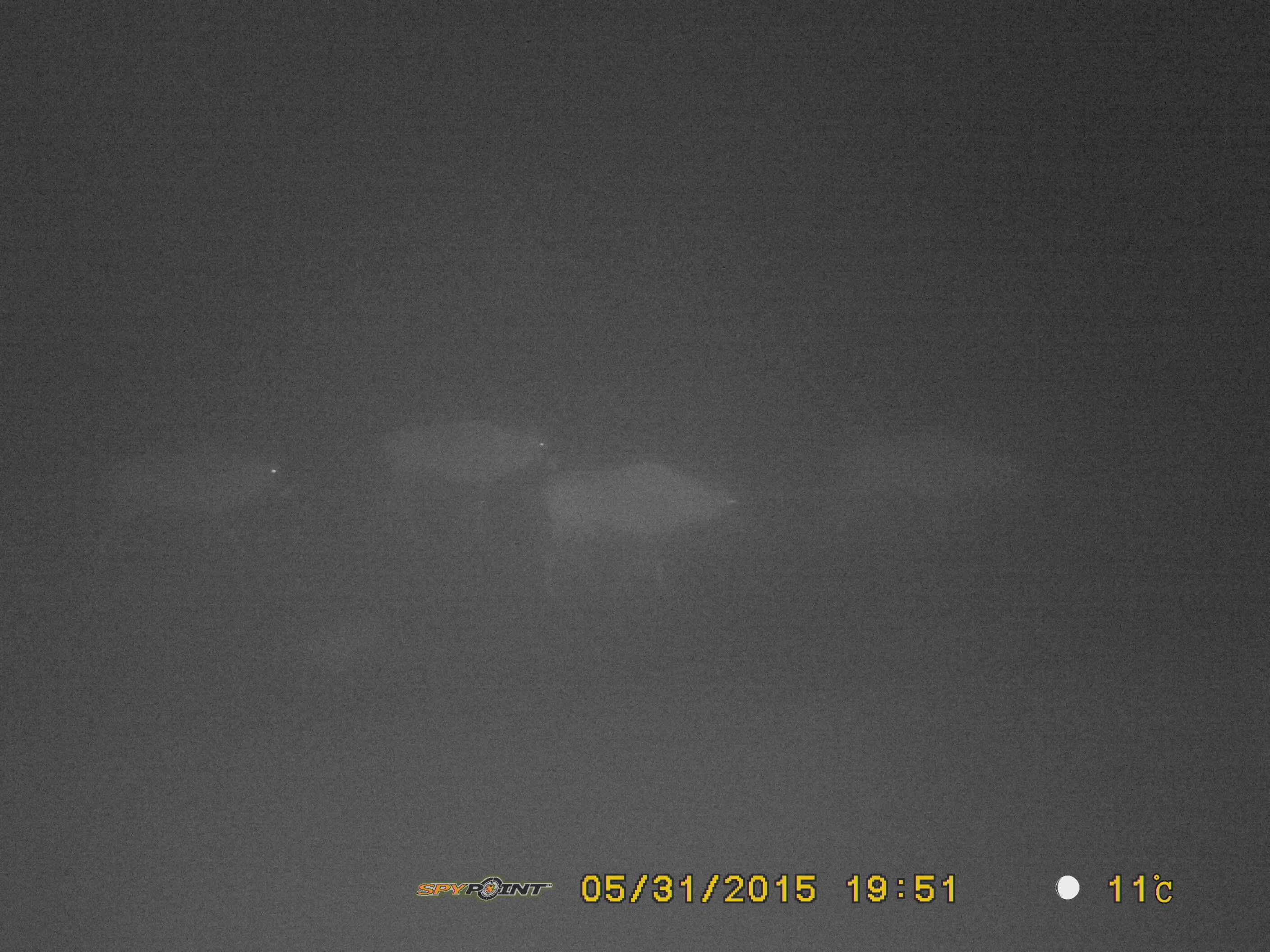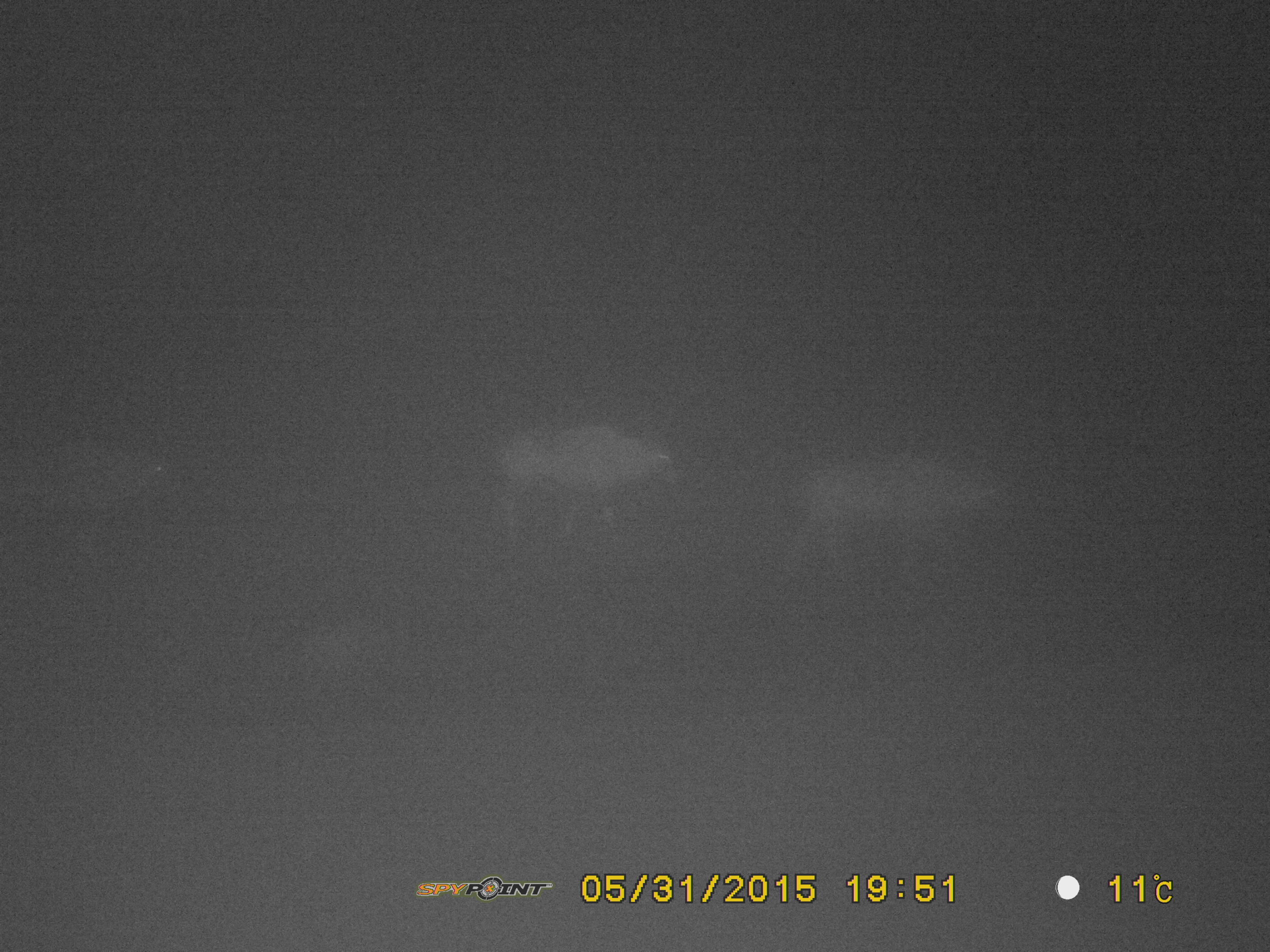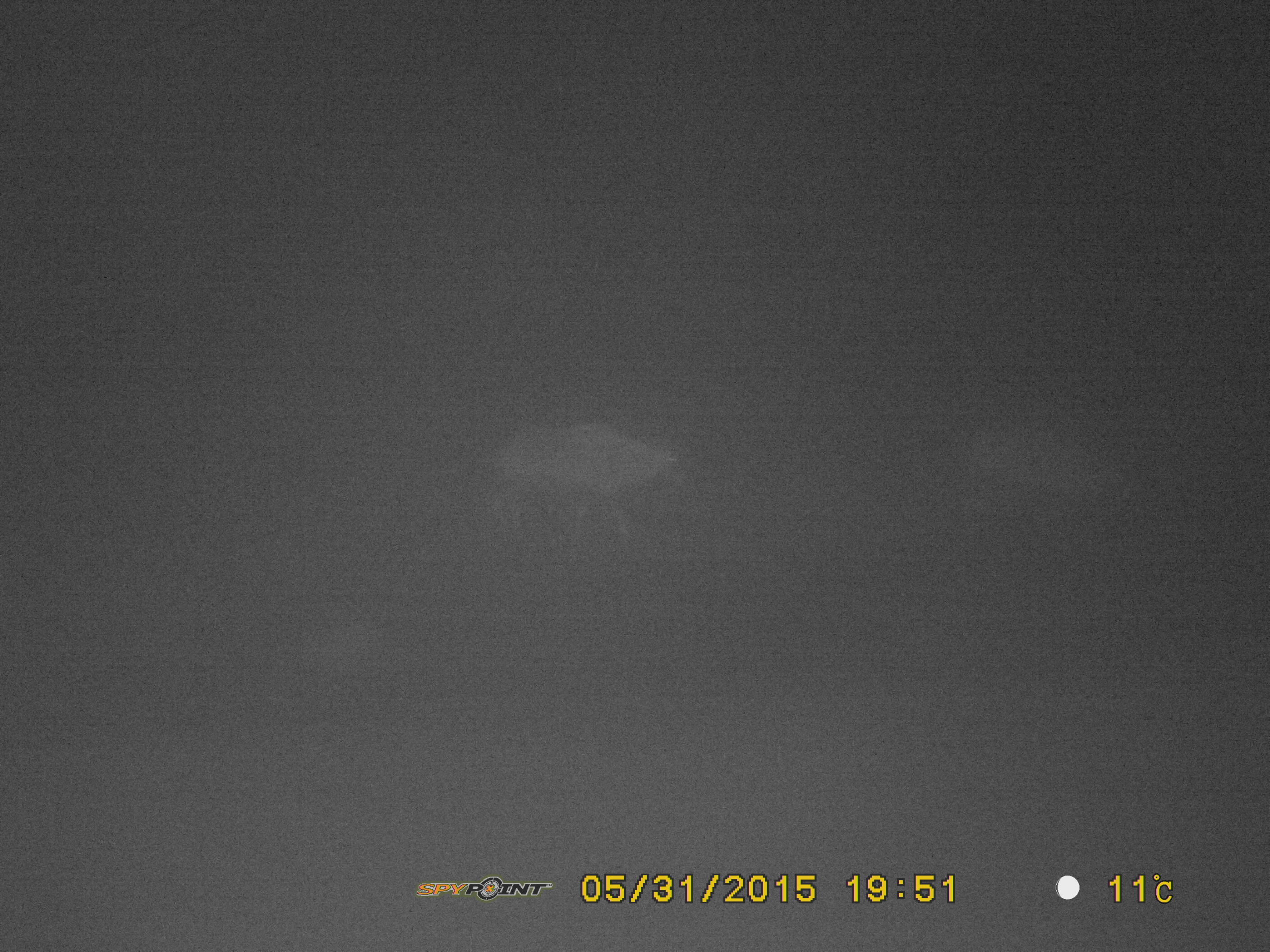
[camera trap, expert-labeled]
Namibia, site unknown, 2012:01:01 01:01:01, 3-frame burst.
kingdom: Animalia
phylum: Chordata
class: Mammalia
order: Artiodactyla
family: Bovidae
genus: Oryx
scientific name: Oryx gazella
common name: gemsbok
Oryx gazella (gemsbok).